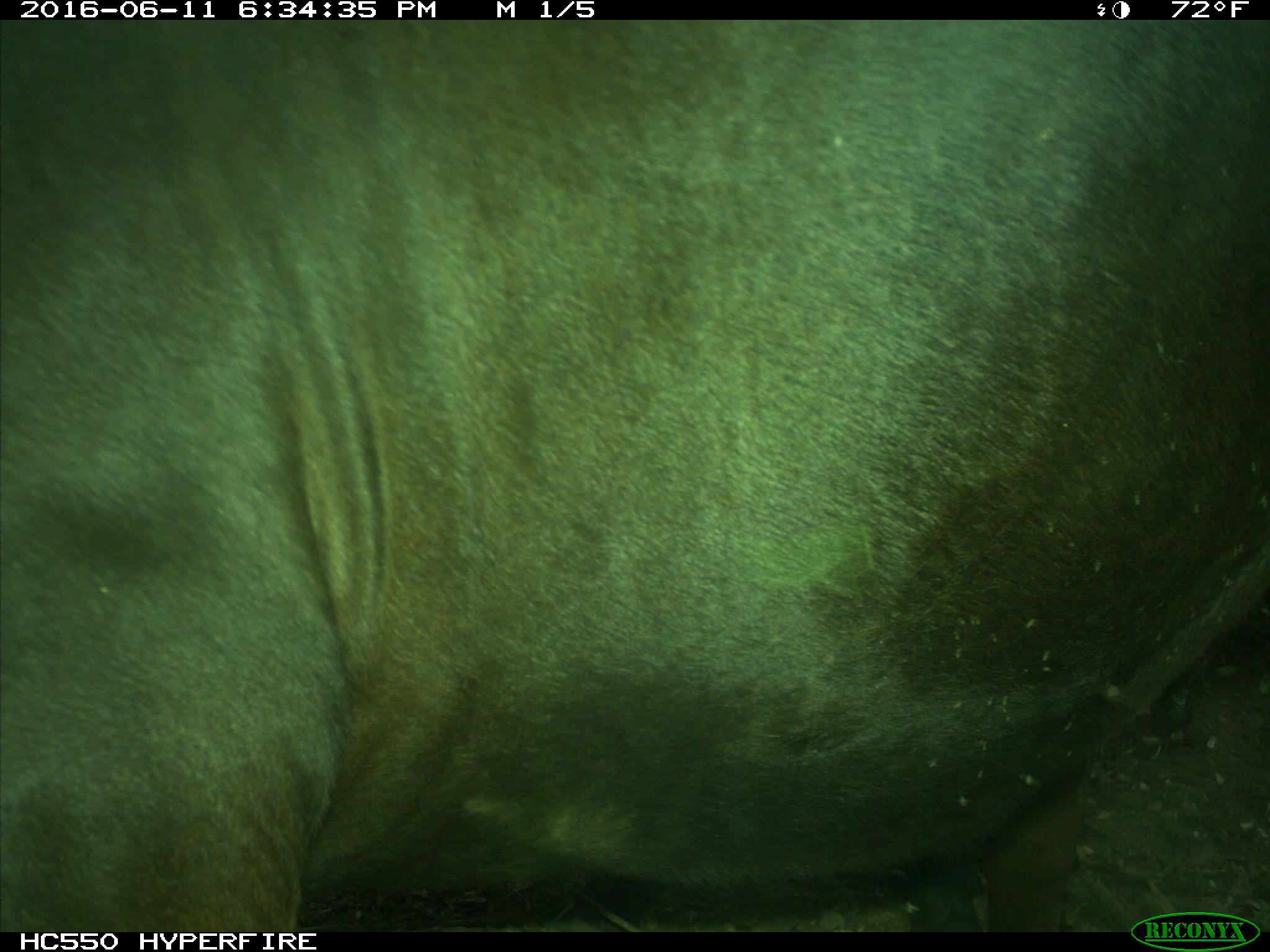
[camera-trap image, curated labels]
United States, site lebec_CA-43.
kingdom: Animalia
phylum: Chordata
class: Mammalia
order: Artiodactyla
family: Bovidae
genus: Bos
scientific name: Bos taurus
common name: domestic cow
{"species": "Bos taurus (domestic cow)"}